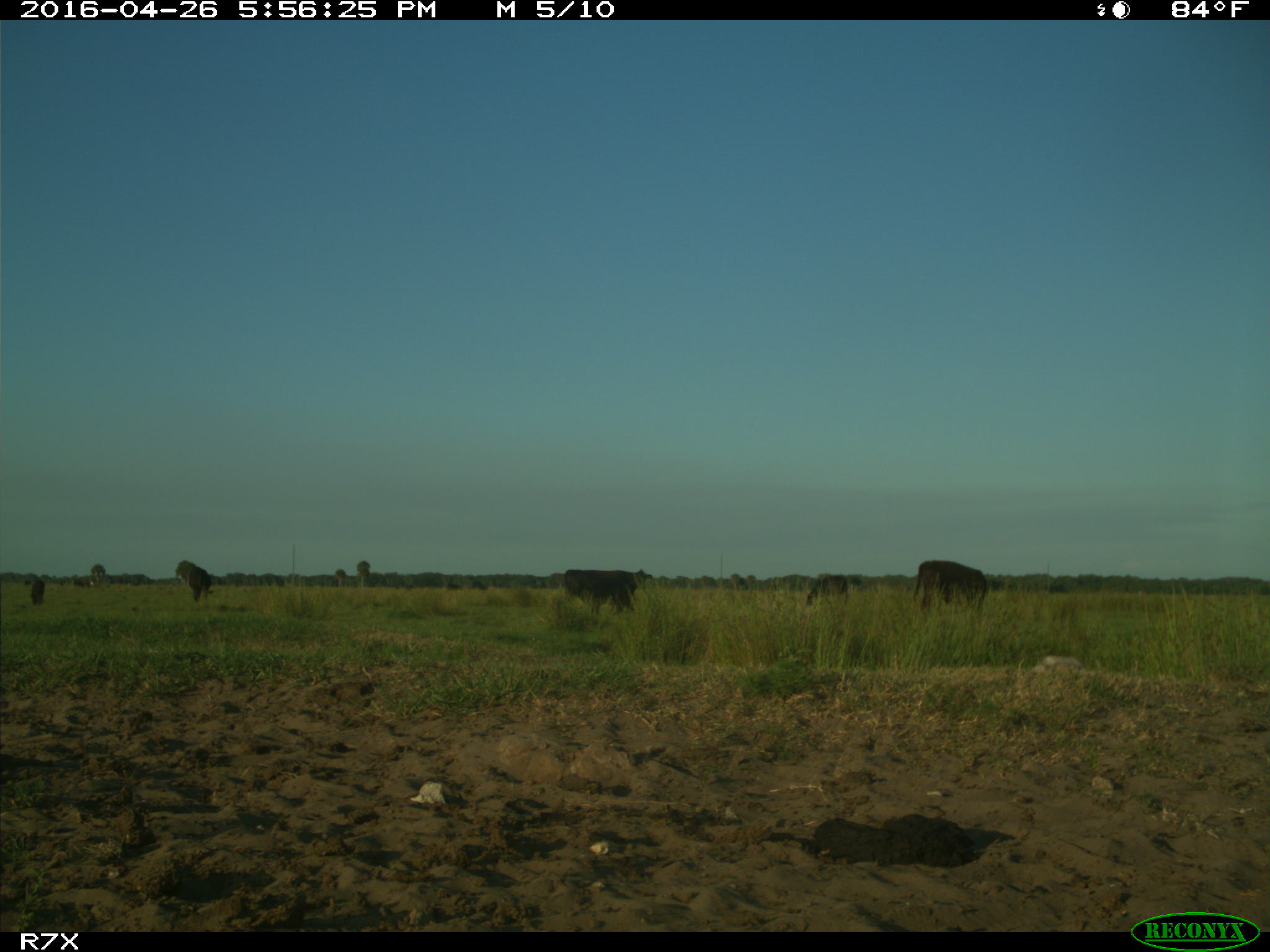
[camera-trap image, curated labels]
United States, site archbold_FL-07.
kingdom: Animalia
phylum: Chordata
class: Mammalia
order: Artiodactyla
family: Bovidae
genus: Bos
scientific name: Bos taurus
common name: domestic cow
Bos taurus (domestic cow).